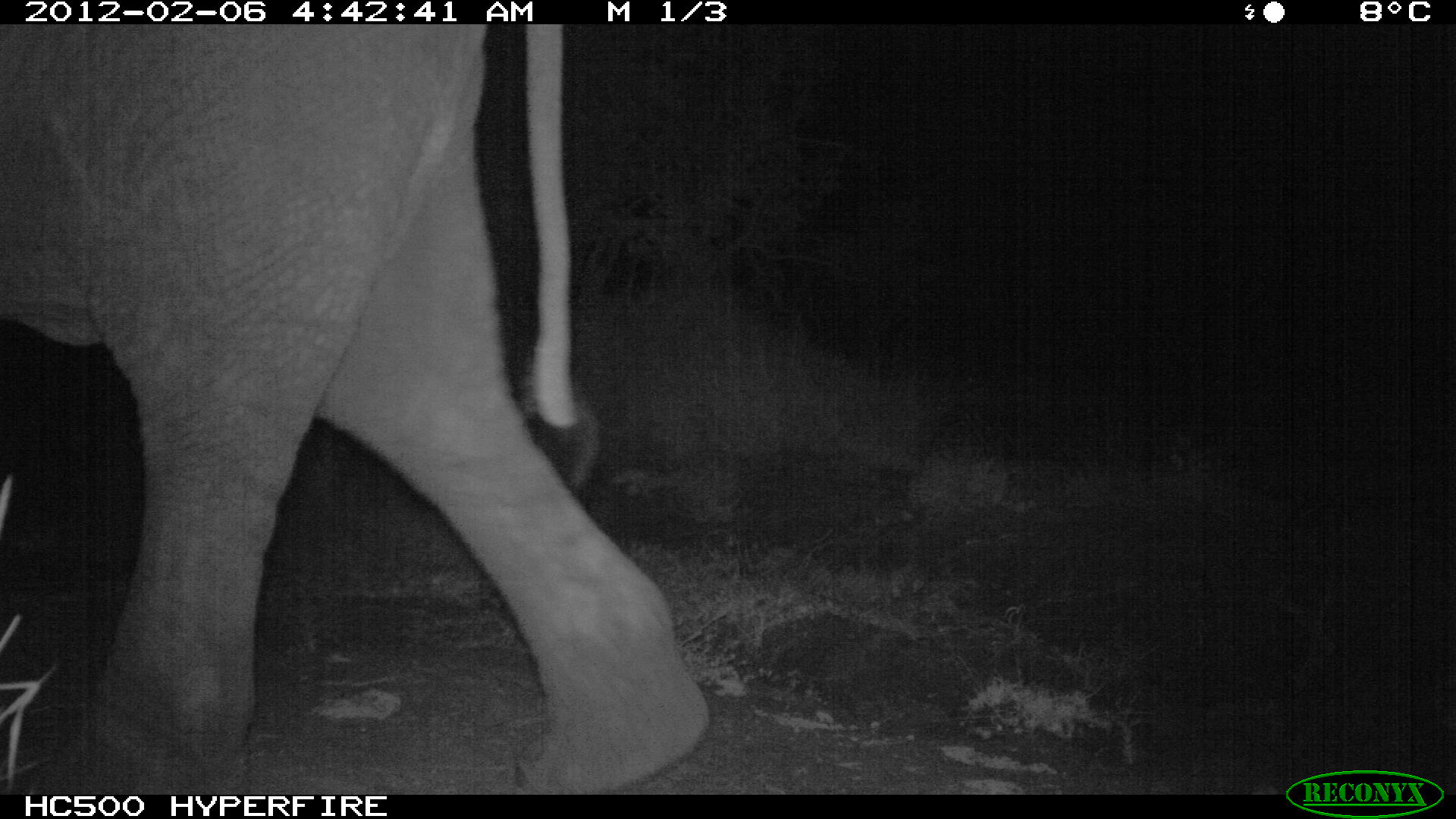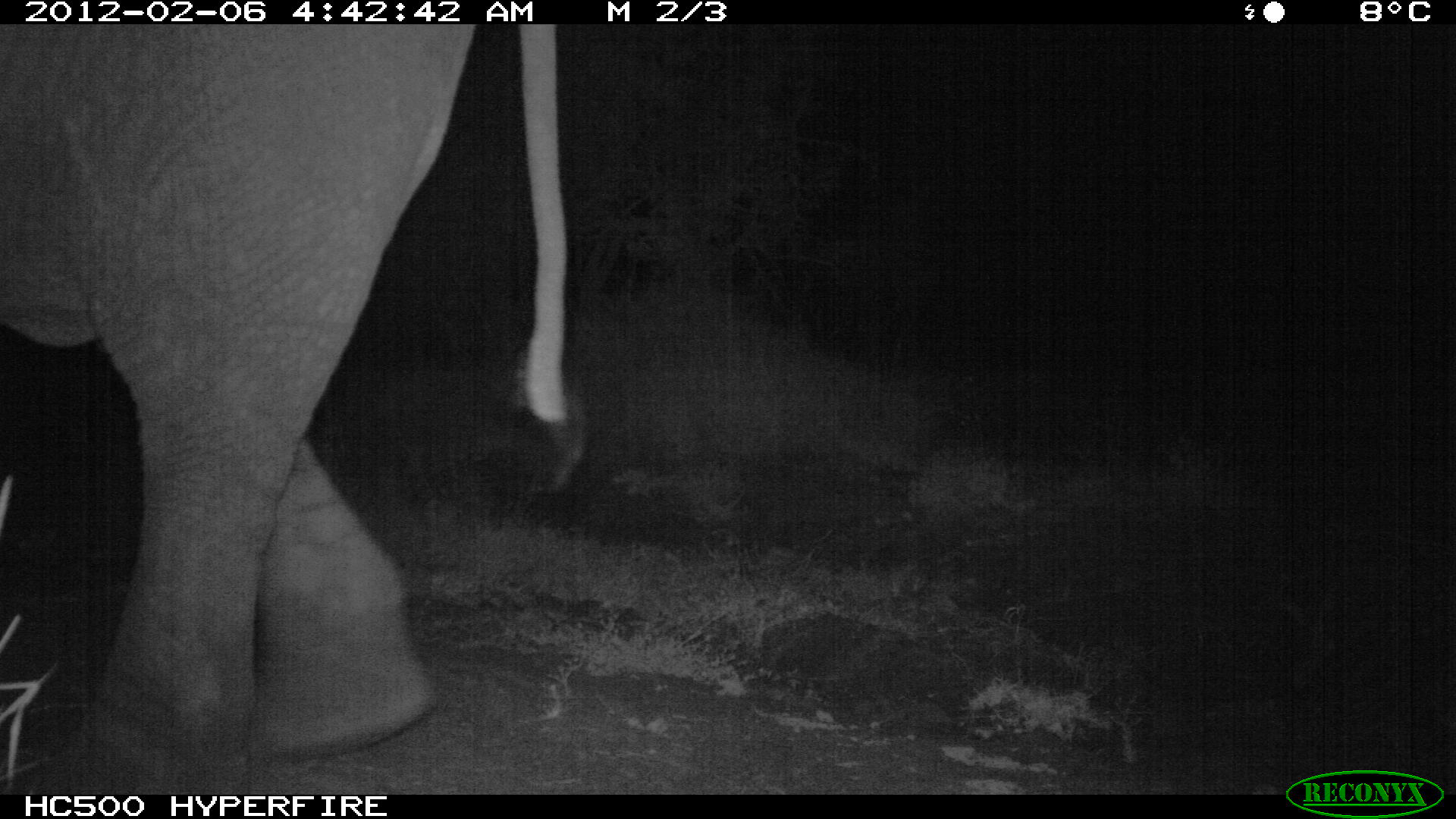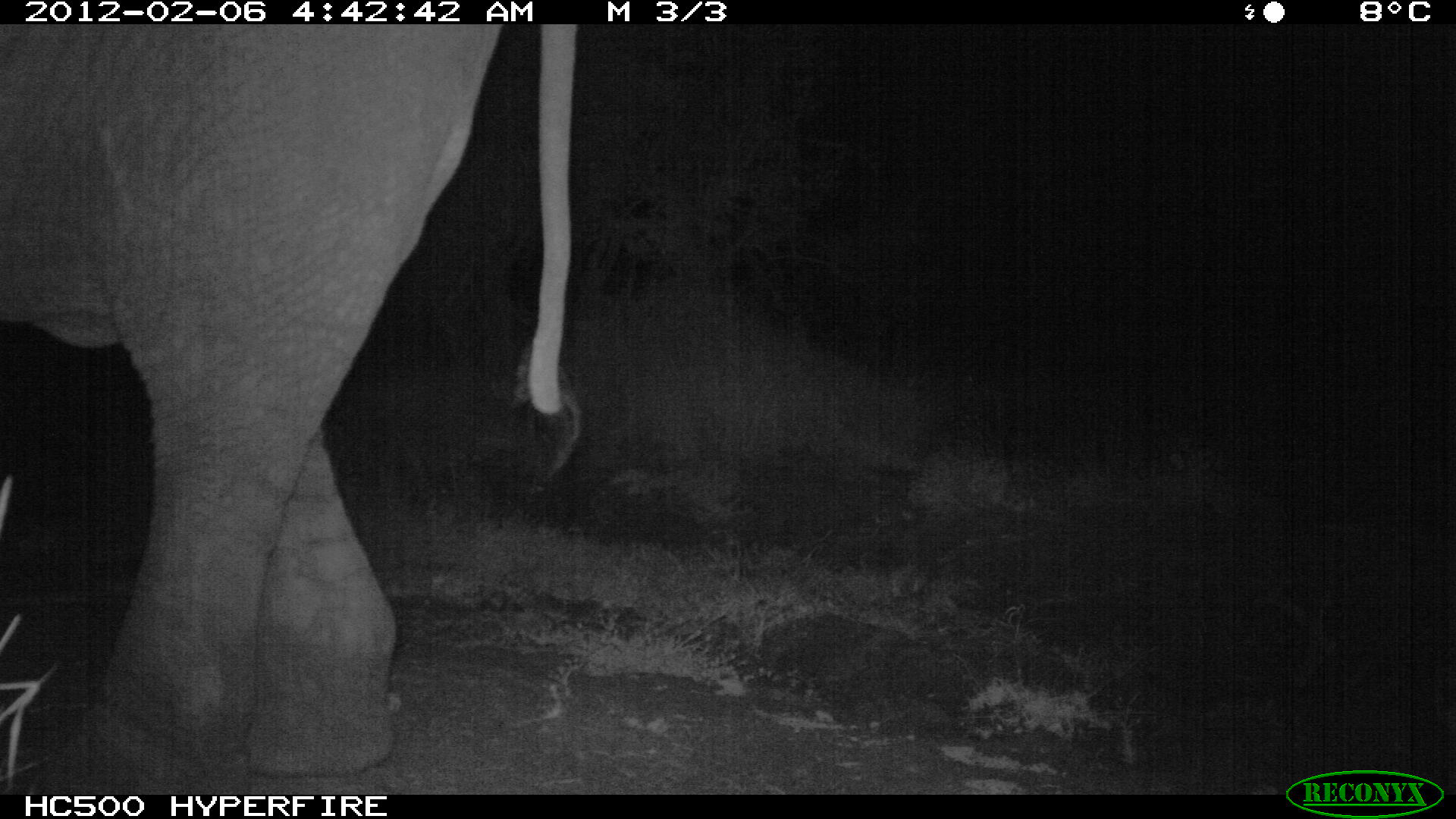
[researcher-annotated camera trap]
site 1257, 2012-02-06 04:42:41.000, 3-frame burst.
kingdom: Animalia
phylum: Chordata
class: Mammalia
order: Proboscidea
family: Elephantidae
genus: Loxodonta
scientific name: Loxodonta africana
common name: african bush elephant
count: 1